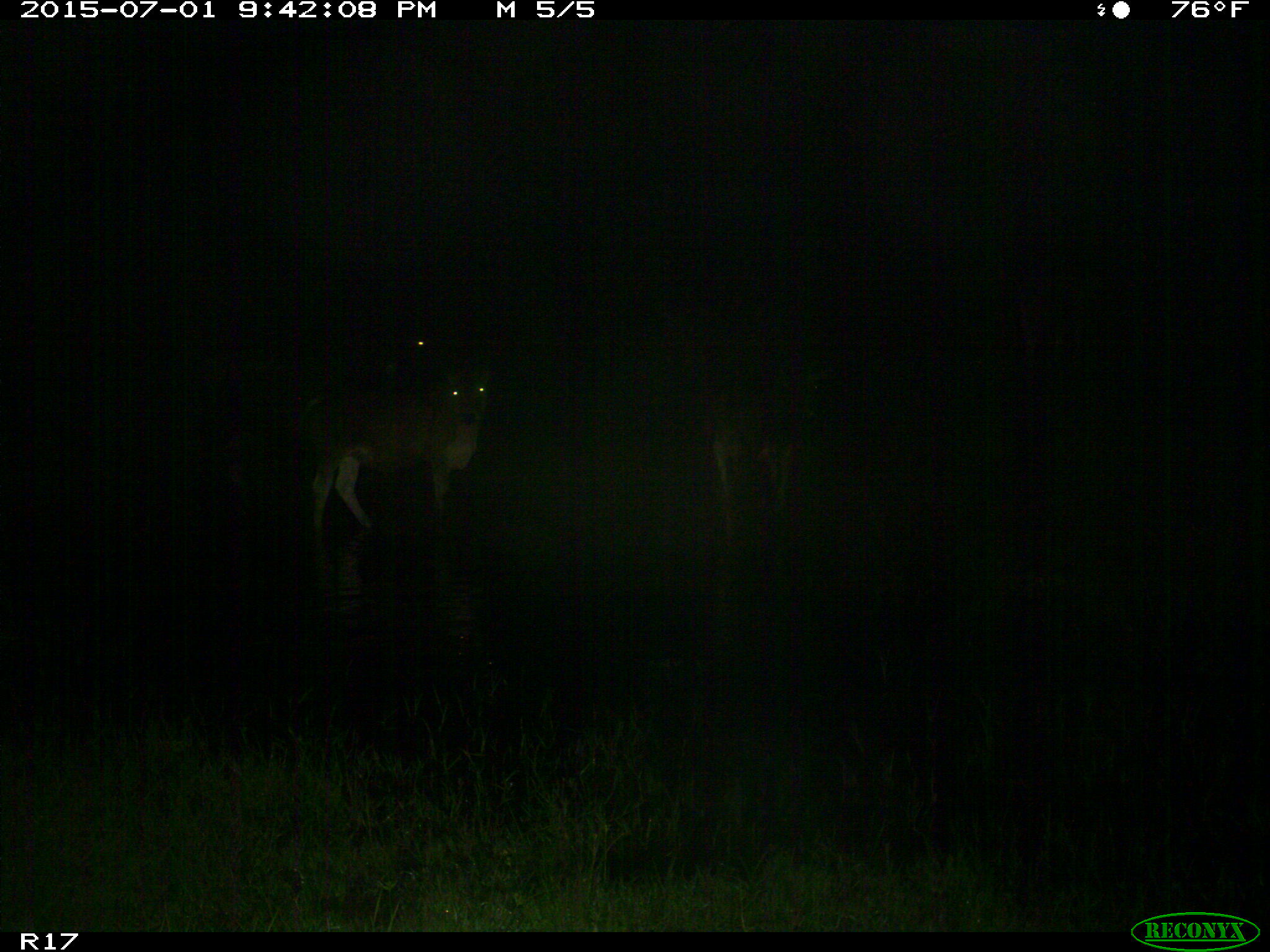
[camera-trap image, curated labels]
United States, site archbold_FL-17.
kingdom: Animalia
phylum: Chordata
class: Mammalia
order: Artiodactyla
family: Bovidae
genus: Bos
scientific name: Bos taurus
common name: domestic cow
Bos taurus (domestic cow).